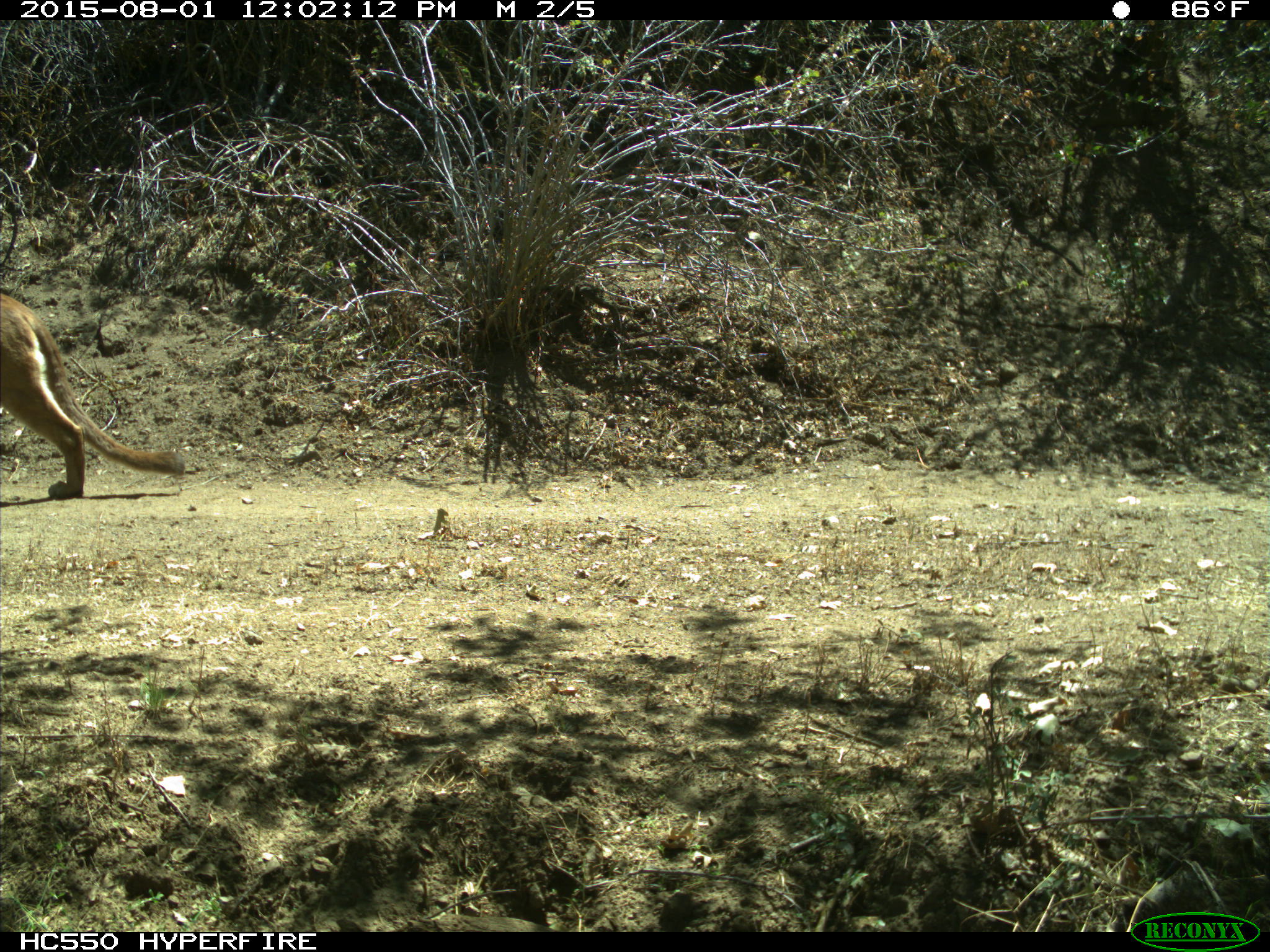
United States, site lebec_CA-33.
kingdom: Animalia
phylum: Chordata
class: Mammalia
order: Carnivora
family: Felidae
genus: Puma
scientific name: Puma concolor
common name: mountain lion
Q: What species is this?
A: Puma concolor (mountain lion).